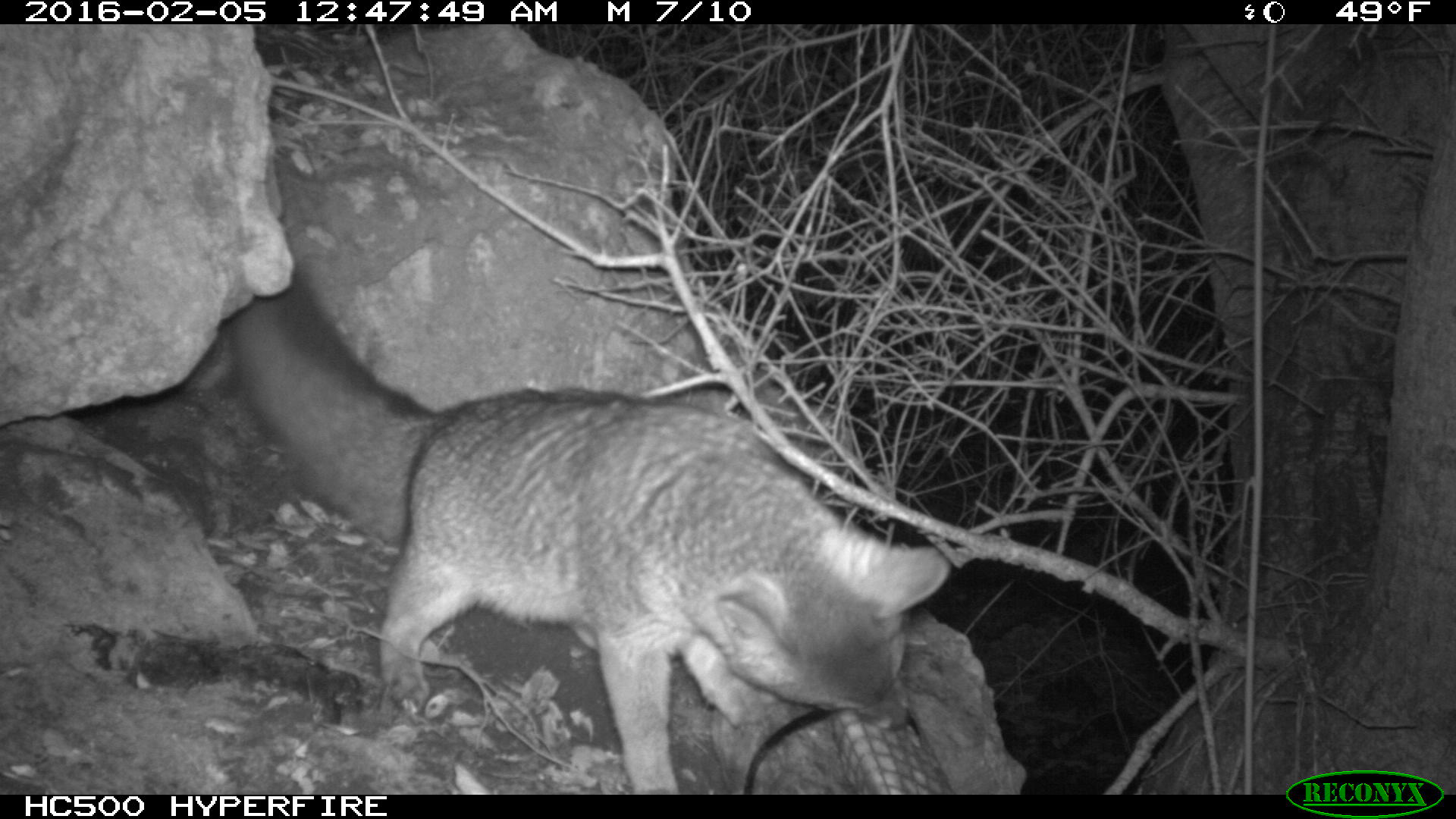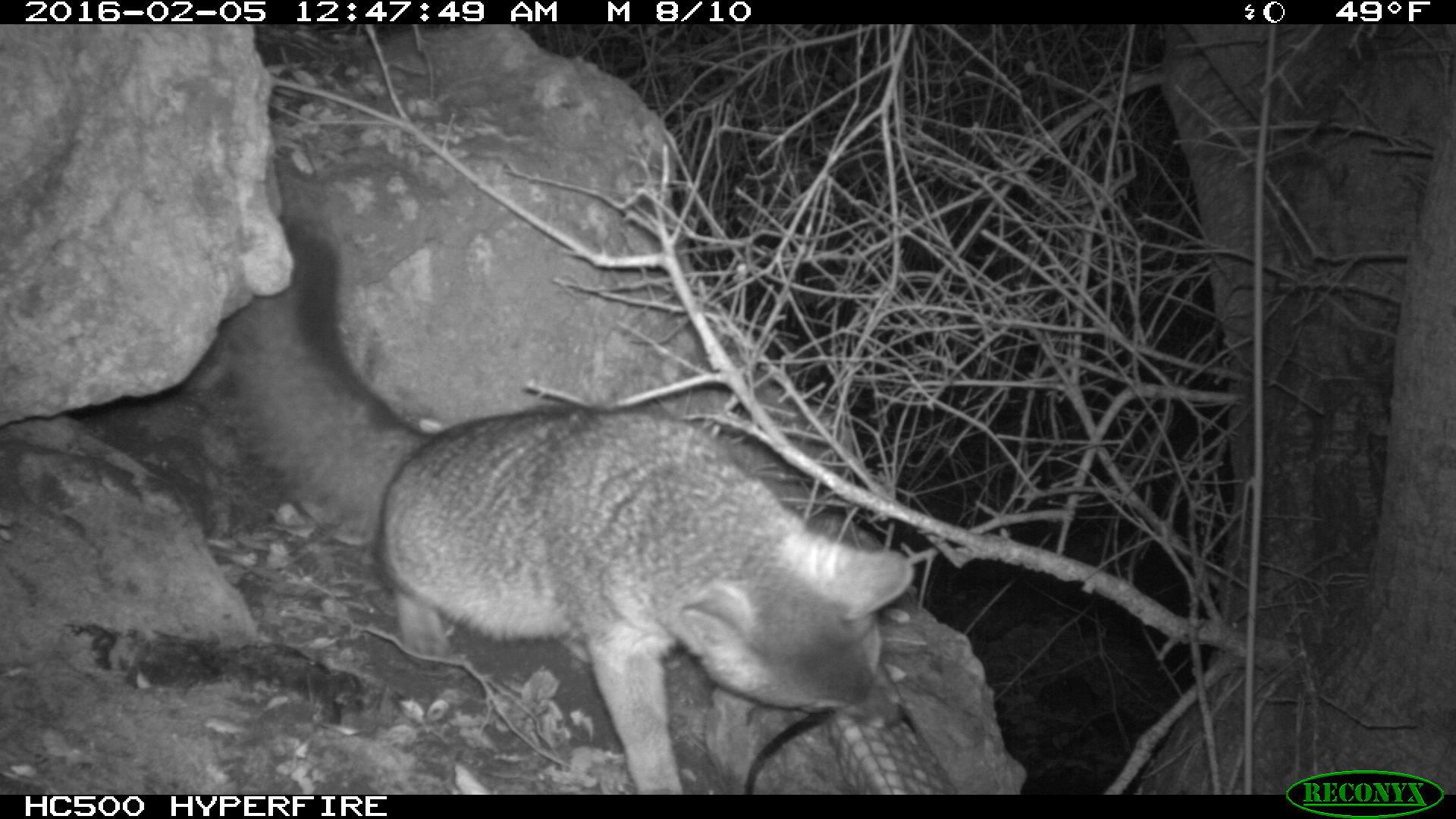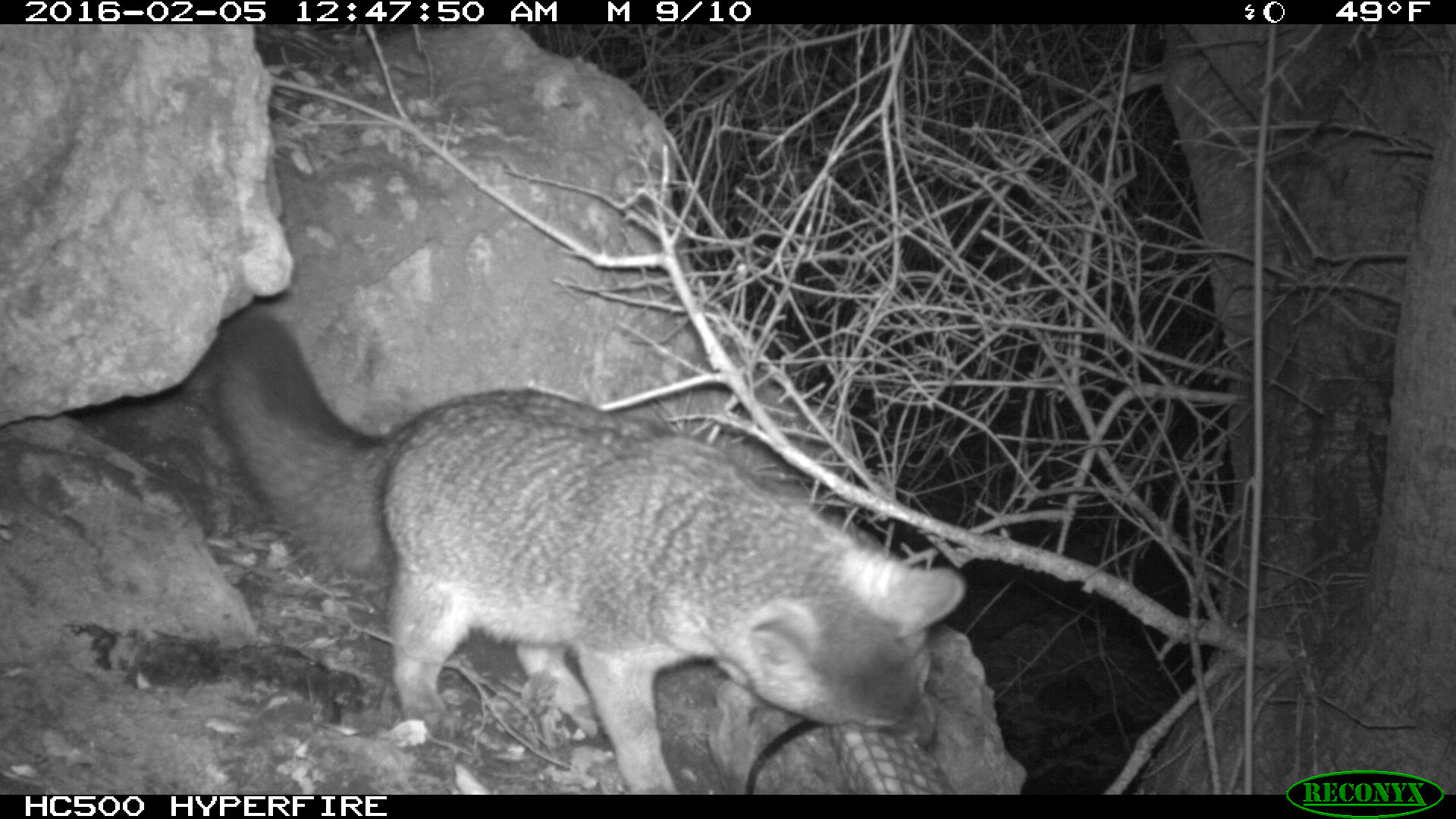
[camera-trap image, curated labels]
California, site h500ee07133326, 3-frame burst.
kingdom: Animalia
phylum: Chordata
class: Mammalia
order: Carnivora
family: Canidae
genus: Urocyon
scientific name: Urocyon littoralis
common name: island fox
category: fox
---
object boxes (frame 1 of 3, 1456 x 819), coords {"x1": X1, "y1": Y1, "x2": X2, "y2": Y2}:
fox: {"x1": 221, "y1": 262, "x2": 950, "y2": 793}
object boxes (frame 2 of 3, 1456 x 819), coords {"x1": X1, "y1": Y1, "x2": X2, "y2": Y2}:
fox: {"x1": 171, "y1": 218, "x2": 915, "y2": 793}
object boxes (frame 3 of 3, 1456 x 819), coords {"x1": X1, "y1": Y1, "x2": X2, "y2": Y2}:
fox: {"x1": 205, "y1": 306, "x2": 969, "y2": 792}